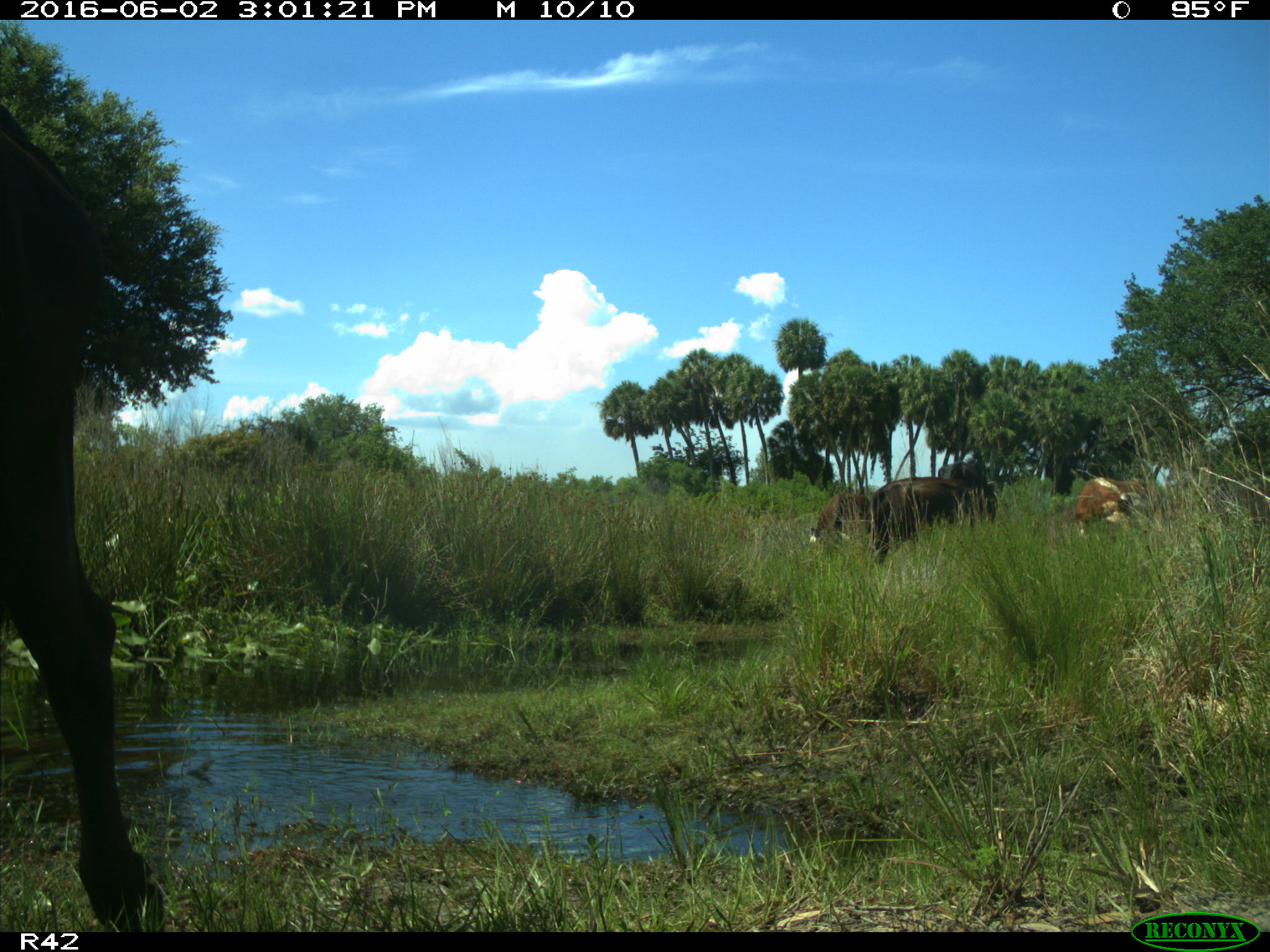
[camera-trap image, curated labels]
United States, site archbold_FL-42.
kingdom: Animalia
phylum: Chordata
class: Mammalia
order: Artiodactyla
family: Bovidae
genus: Bos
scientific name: Bos taurus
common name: domestic cow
Bos taurus (domestic cow).